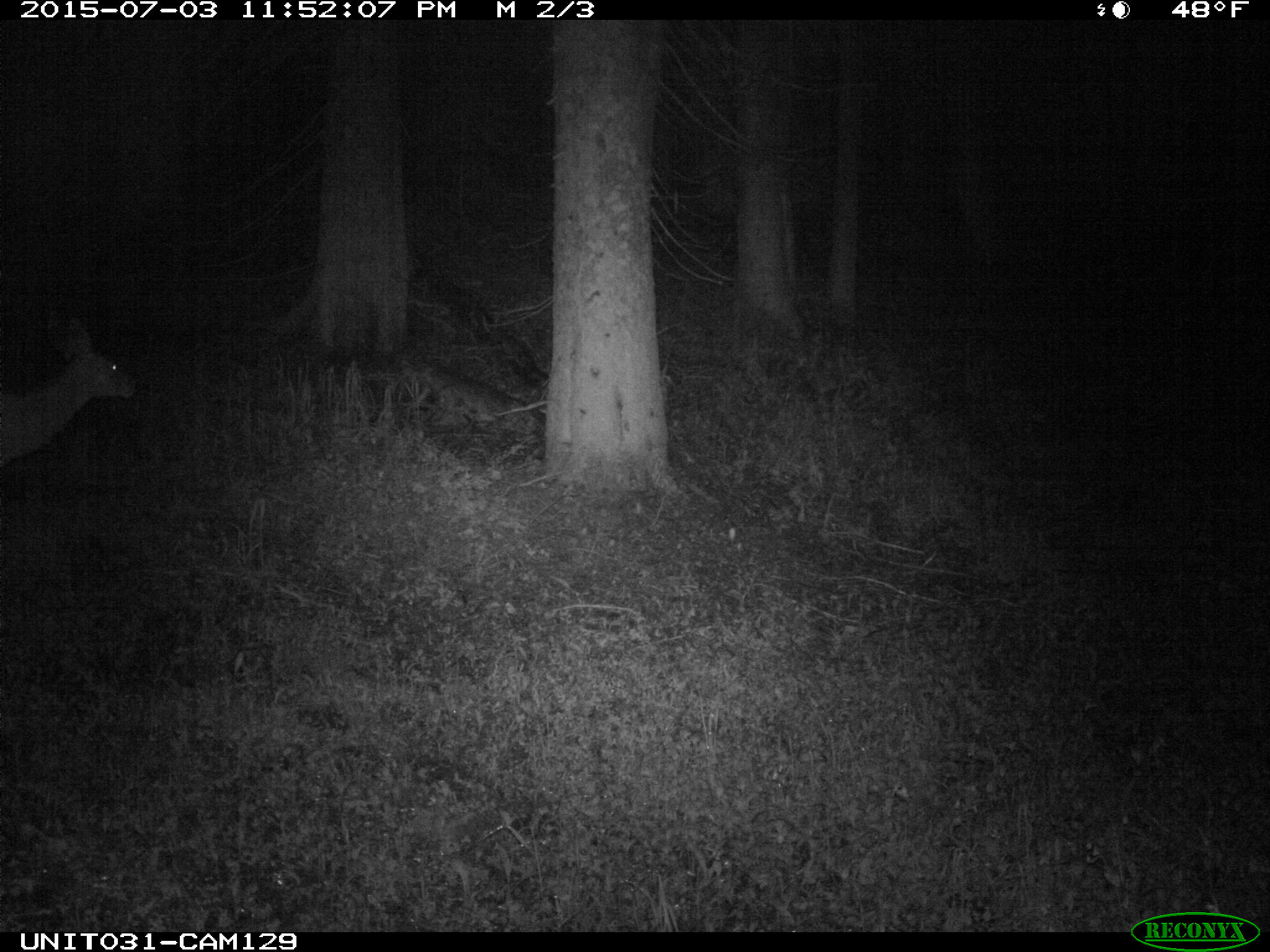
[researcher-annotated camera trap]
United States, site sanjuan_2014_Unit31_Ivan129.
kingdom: Animalia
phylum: Chordata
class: Mammalia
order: Artiodactyla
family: Cervidae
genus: Odocoileus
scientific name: Odocoileus hemionus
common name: mule deer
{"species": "Odocoileus hemionus (mule deer)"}